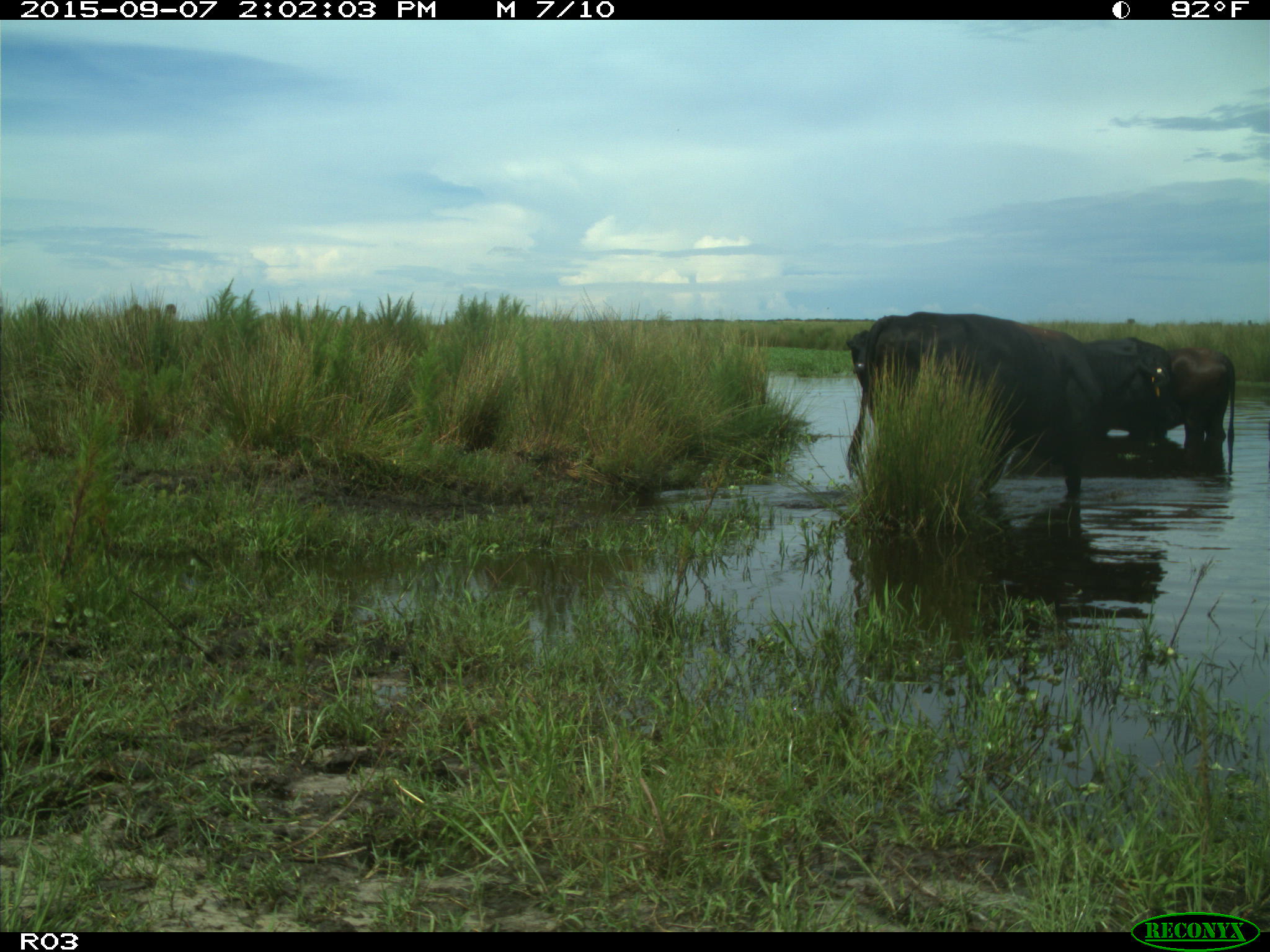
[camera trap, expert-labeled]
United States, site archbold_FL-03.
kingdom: Animalia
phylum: Chordata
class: Mammalia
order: Artiodactyla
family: Bovidae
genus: Bos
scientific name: Bos taurus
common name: domestic cow